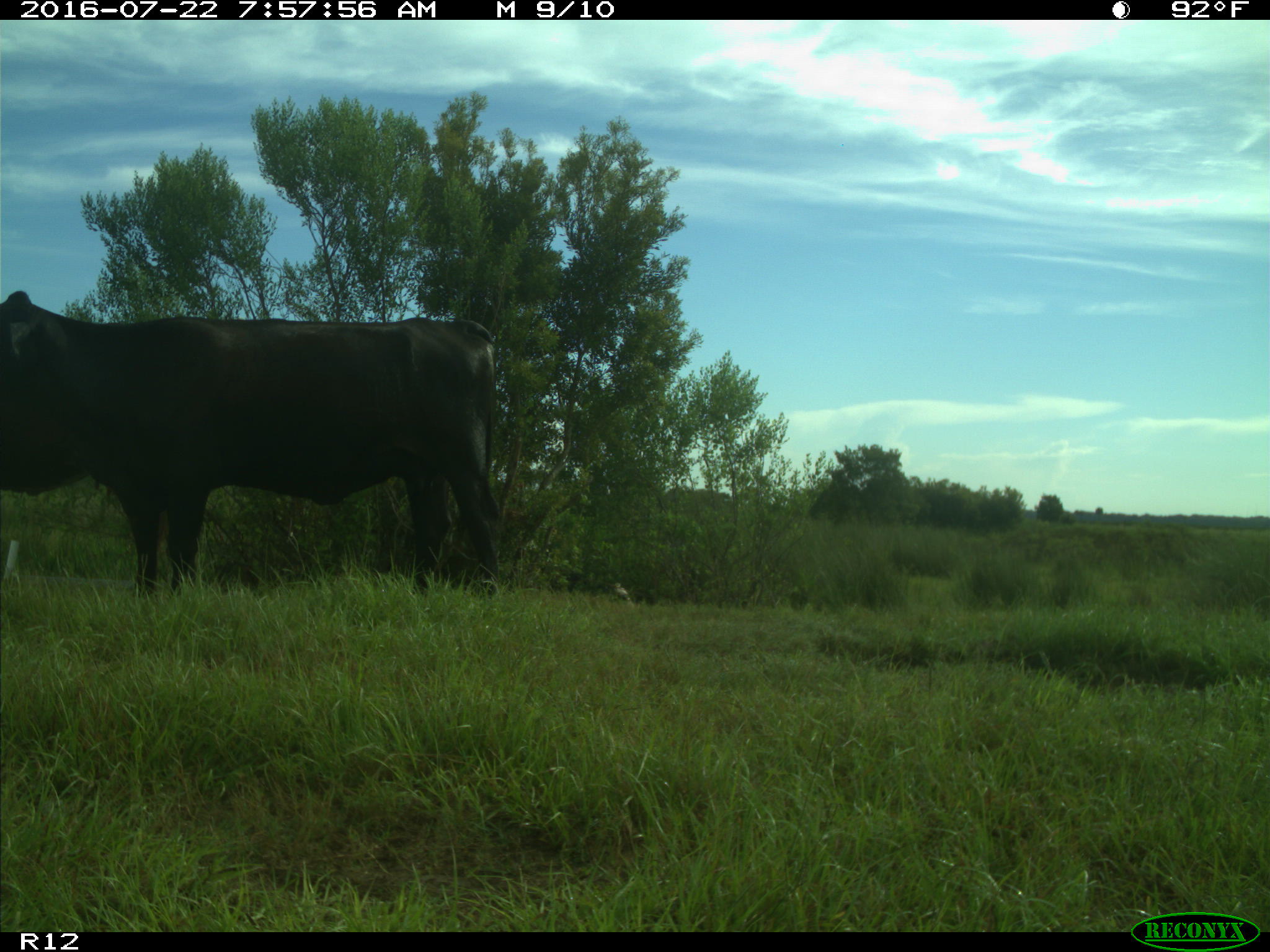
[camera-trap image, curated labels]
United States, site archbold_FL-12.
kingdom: Animalia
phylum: Chordata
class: Mammalia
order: Artiodactyla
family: Bovidae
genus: Bos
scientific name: Bos taurus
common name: domestic cow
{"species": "Bos taurus (domestic cow)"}